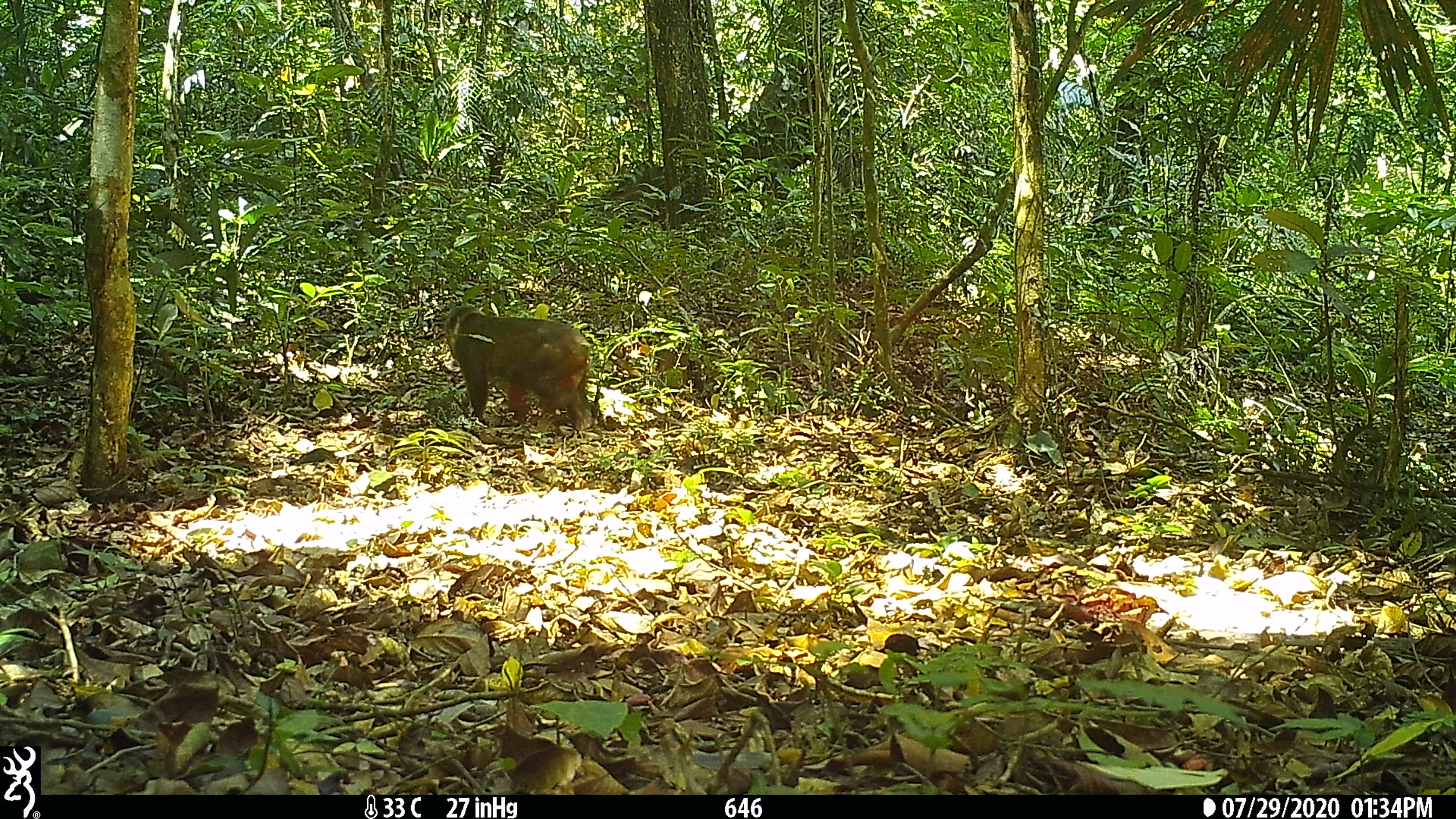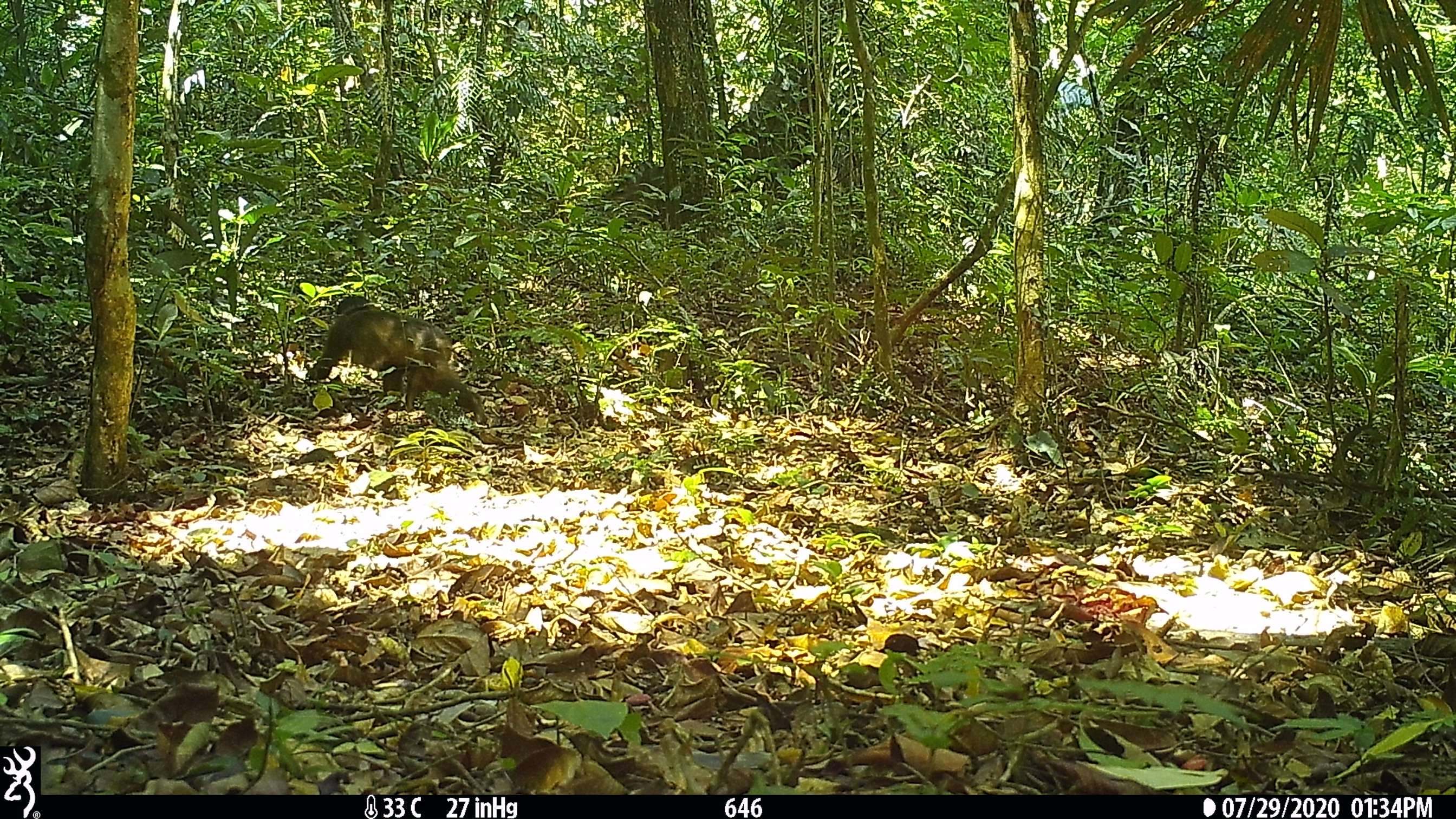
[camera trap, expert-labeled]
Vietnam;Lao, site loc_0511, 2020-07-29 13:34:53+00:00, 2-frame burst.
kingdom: Animalia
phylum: Chordata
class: Mammalia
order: Primates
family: Cercopithecidae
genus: Macaca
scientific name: Macaca arctoides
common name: stump-tailed macaque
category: stump tailed macaque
Stump tailed macaque (stump-tailed macaque) (Macaca arctoides). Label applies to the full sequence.